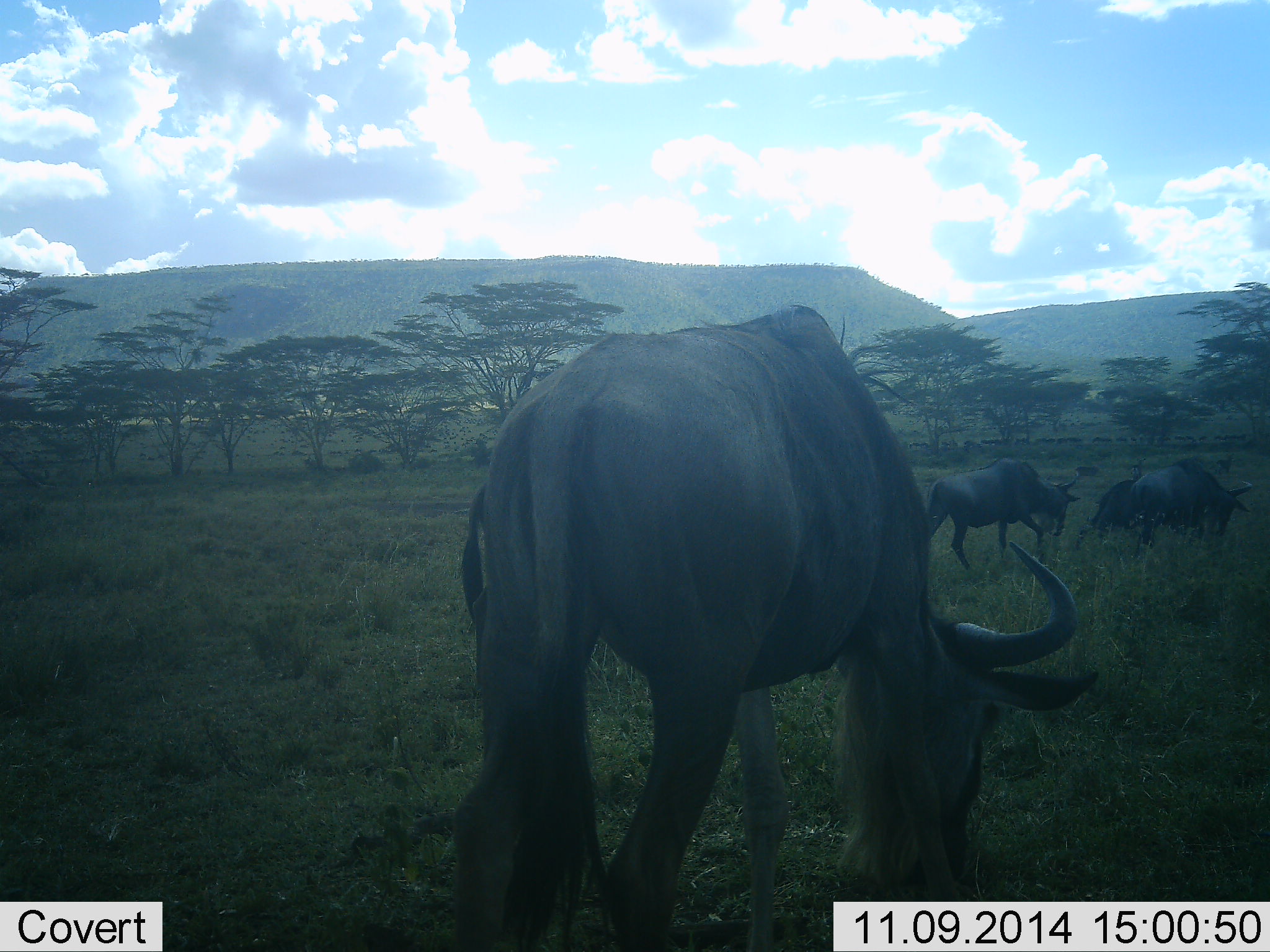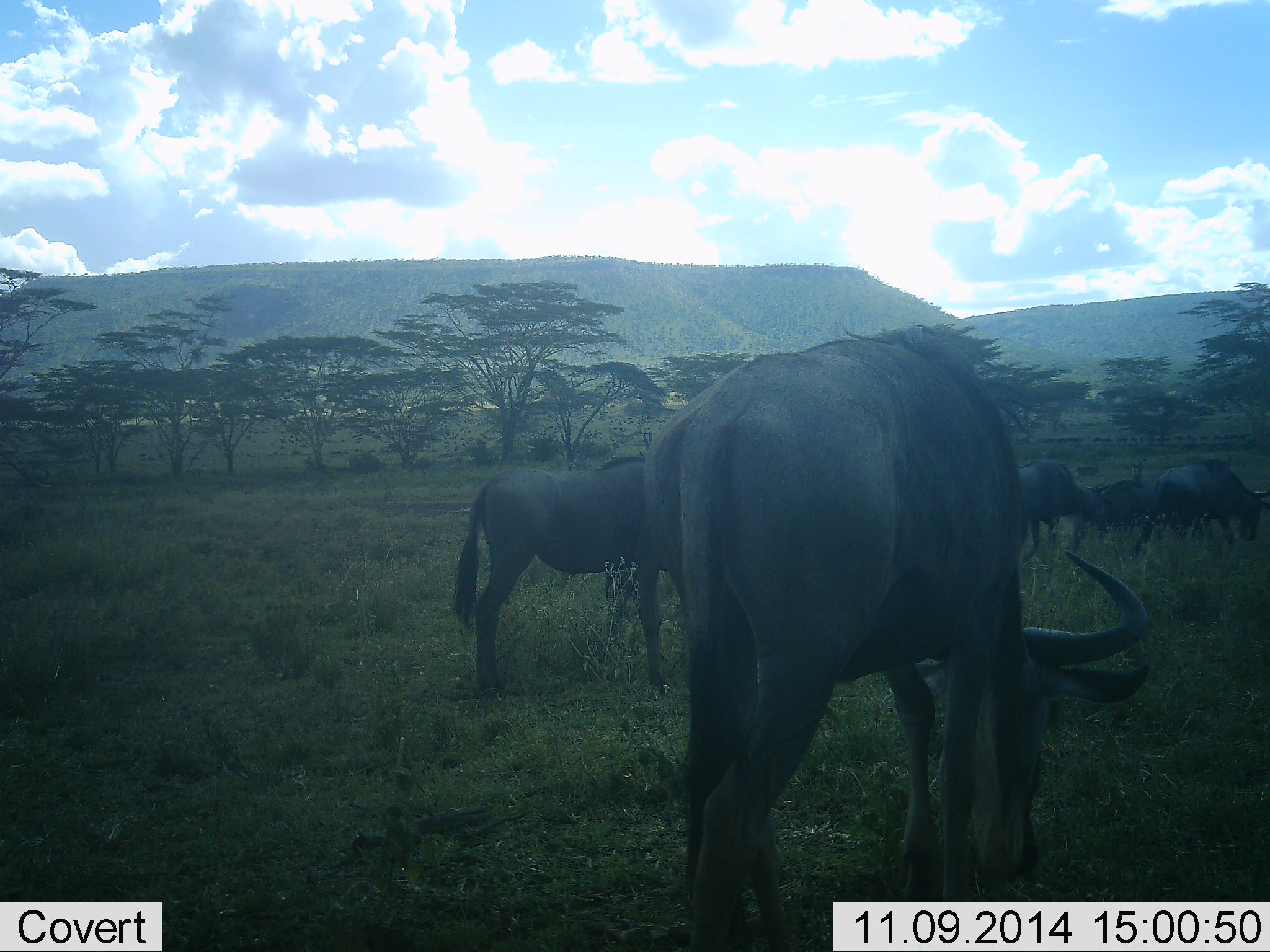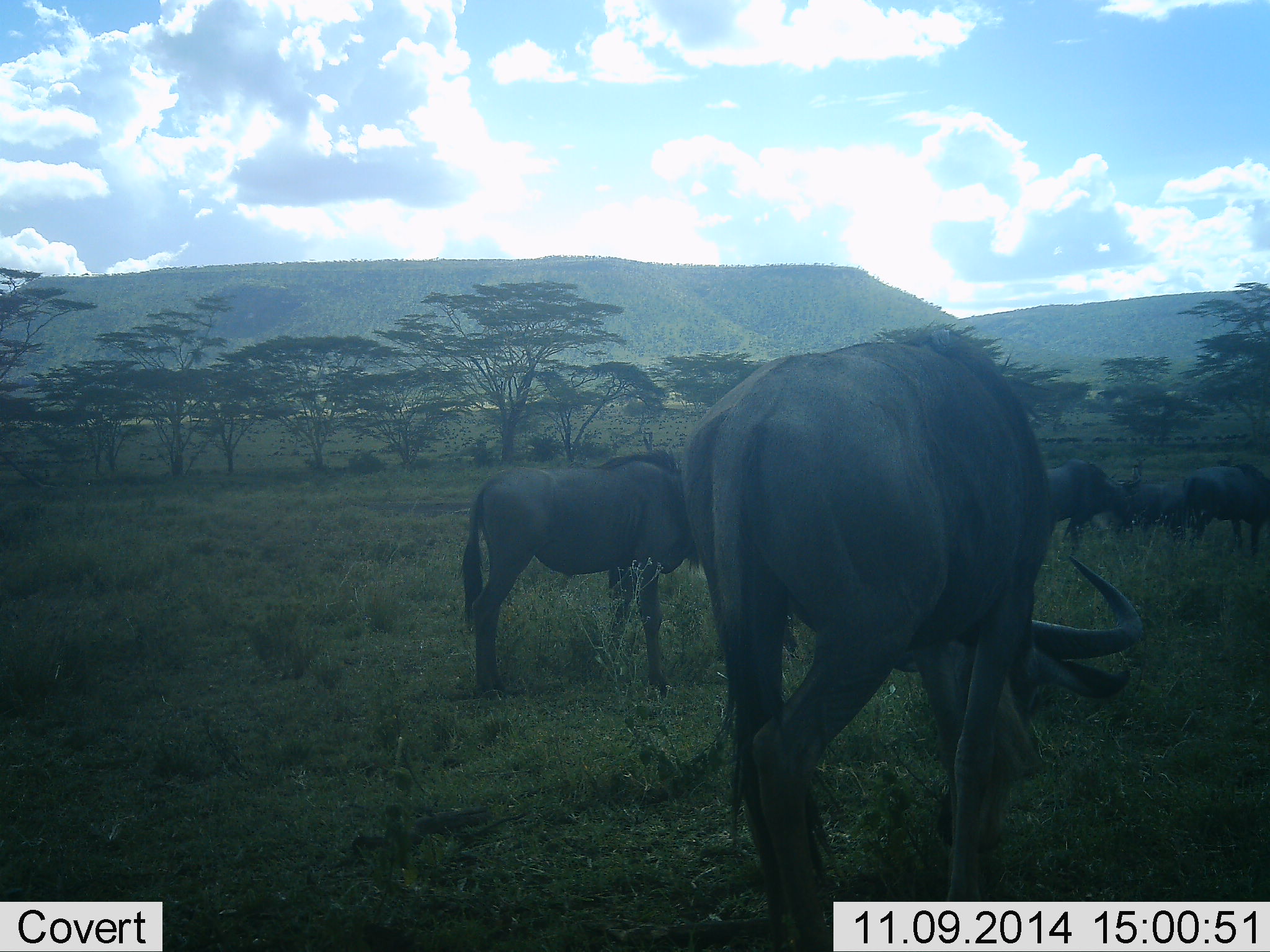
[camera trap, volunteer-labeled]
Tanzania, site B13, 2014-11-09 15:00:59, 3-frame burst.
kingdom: Animalia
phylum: Chordata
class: Mammalia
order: Artiodactyla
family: Bovidae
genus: Connochaetes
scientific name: Connochaetes taurinus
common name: blue wildebeest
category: wildebeest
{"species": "wildebeest (blue wildebeest) (Connochaetes taurinus)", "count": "6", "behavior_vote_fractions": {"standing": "30%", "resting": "0%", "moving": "80%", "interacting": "0%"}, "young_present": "0%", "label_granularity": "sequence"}